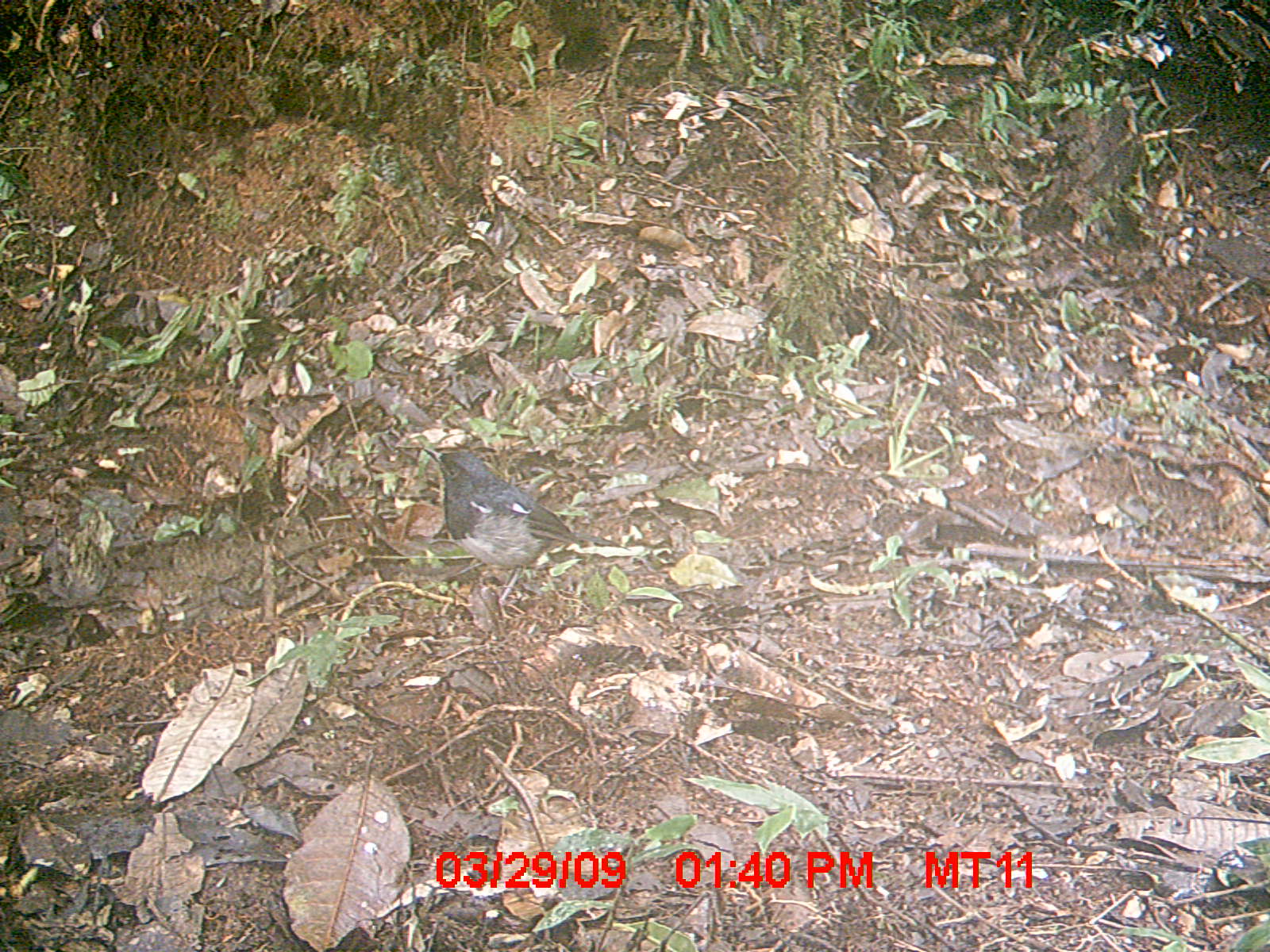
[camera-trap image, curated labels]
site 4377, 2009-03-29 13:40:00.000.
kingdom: Animalia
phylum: Chordata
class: Aves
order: Passeriformes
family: Muscicapidae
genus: Copsychus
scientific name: Copsychus albospecularis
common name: madagascar magpie-robin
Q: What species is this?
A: Copsychus albospecularis (madagascar magpie-robin).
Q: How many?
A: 1.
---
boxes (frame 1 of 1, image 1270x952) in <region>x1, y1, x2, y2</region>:
copsychus albospecularis: <region>422, 446, 629, 604</region>